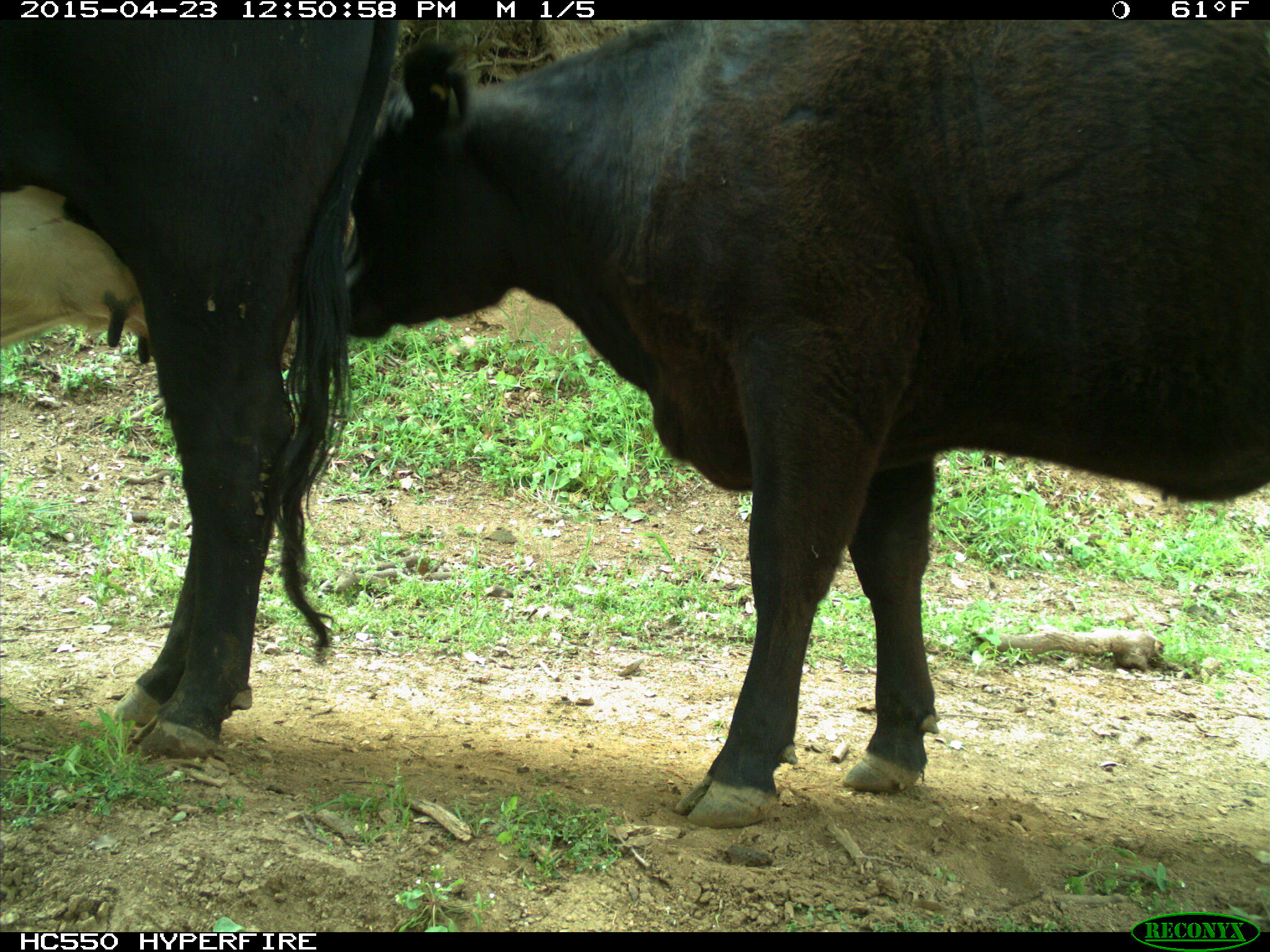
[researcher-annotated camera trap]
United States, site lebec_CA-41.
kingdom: Animalia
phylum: Chordata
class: Mammalia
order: Artiodactyla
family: Bovidae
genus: Bos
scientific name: Bos taurus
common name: domestic cow